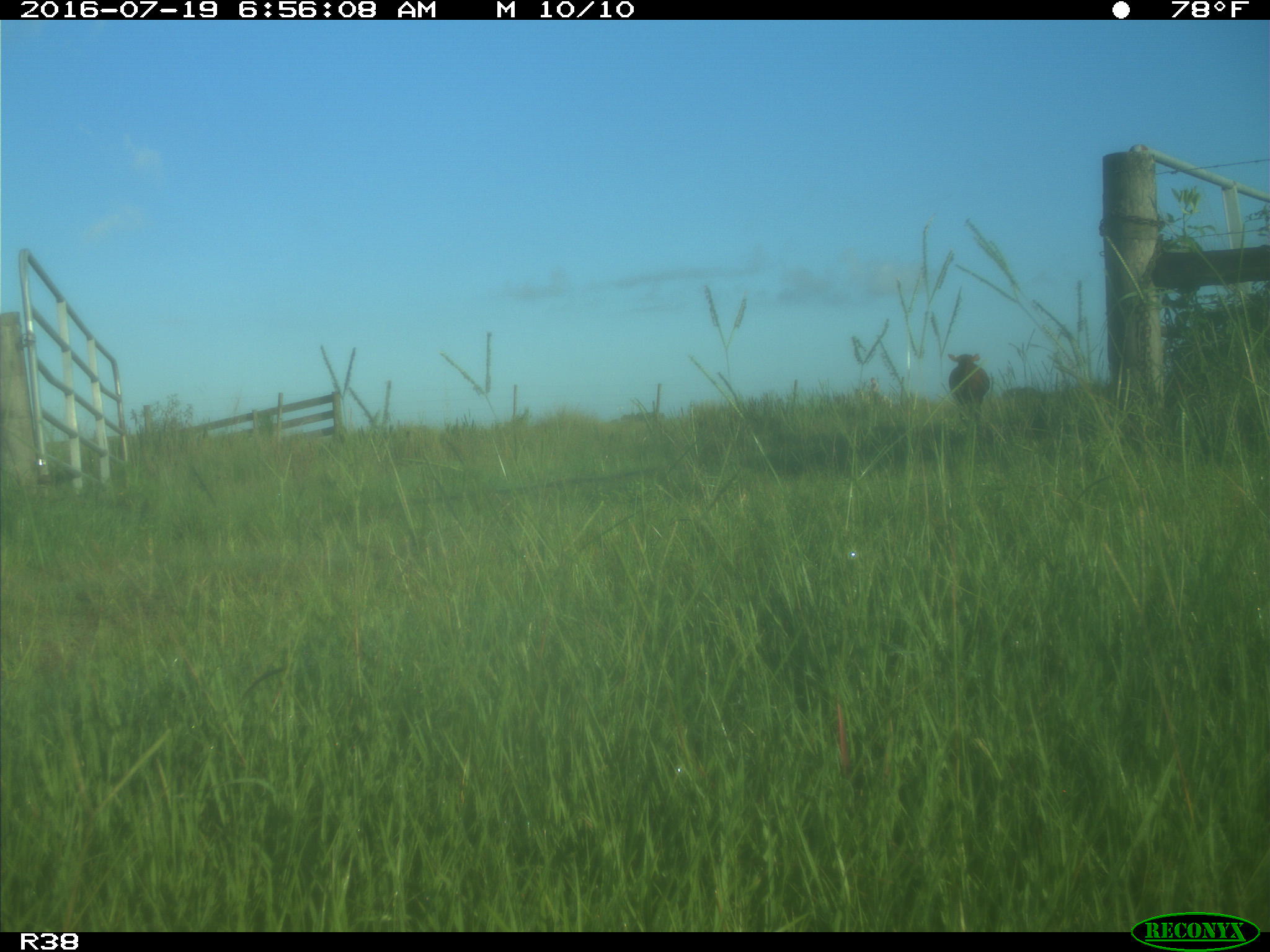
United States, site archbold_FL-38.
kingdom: Animalia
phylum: Chordata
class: Mammalia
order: Artiodactyla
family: Bovidae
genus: Bos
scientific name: Bos taurus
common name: domestic cow